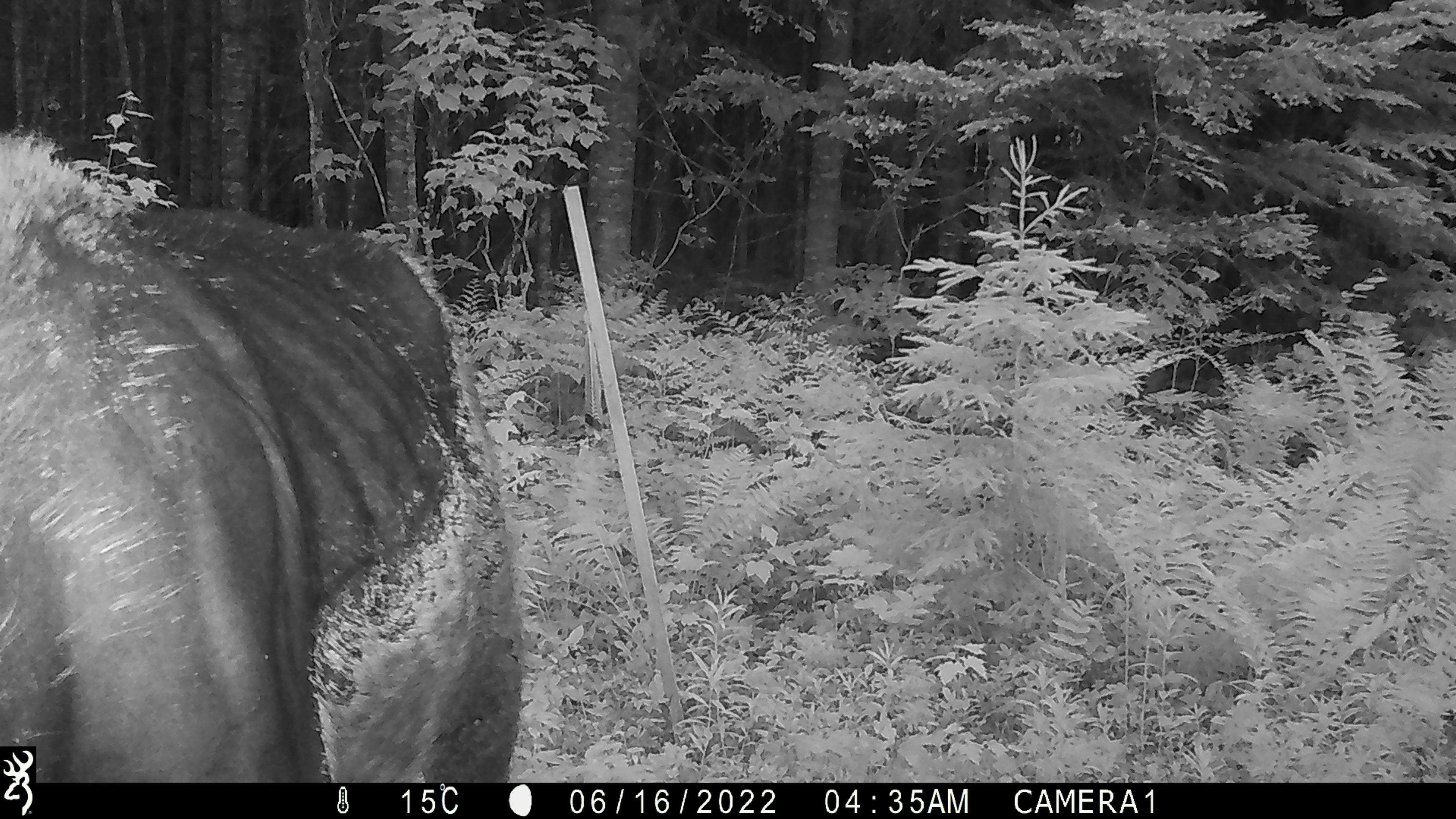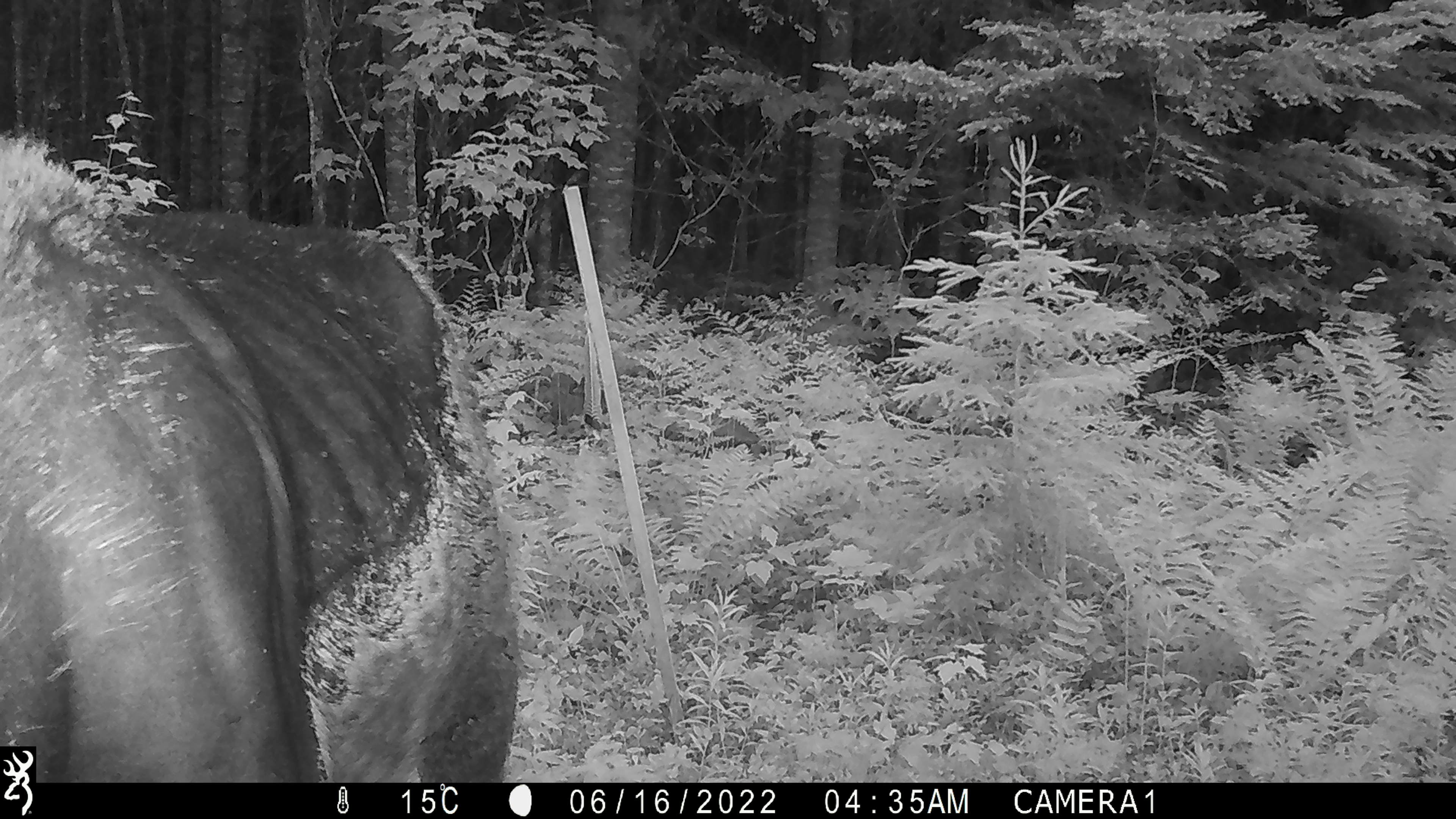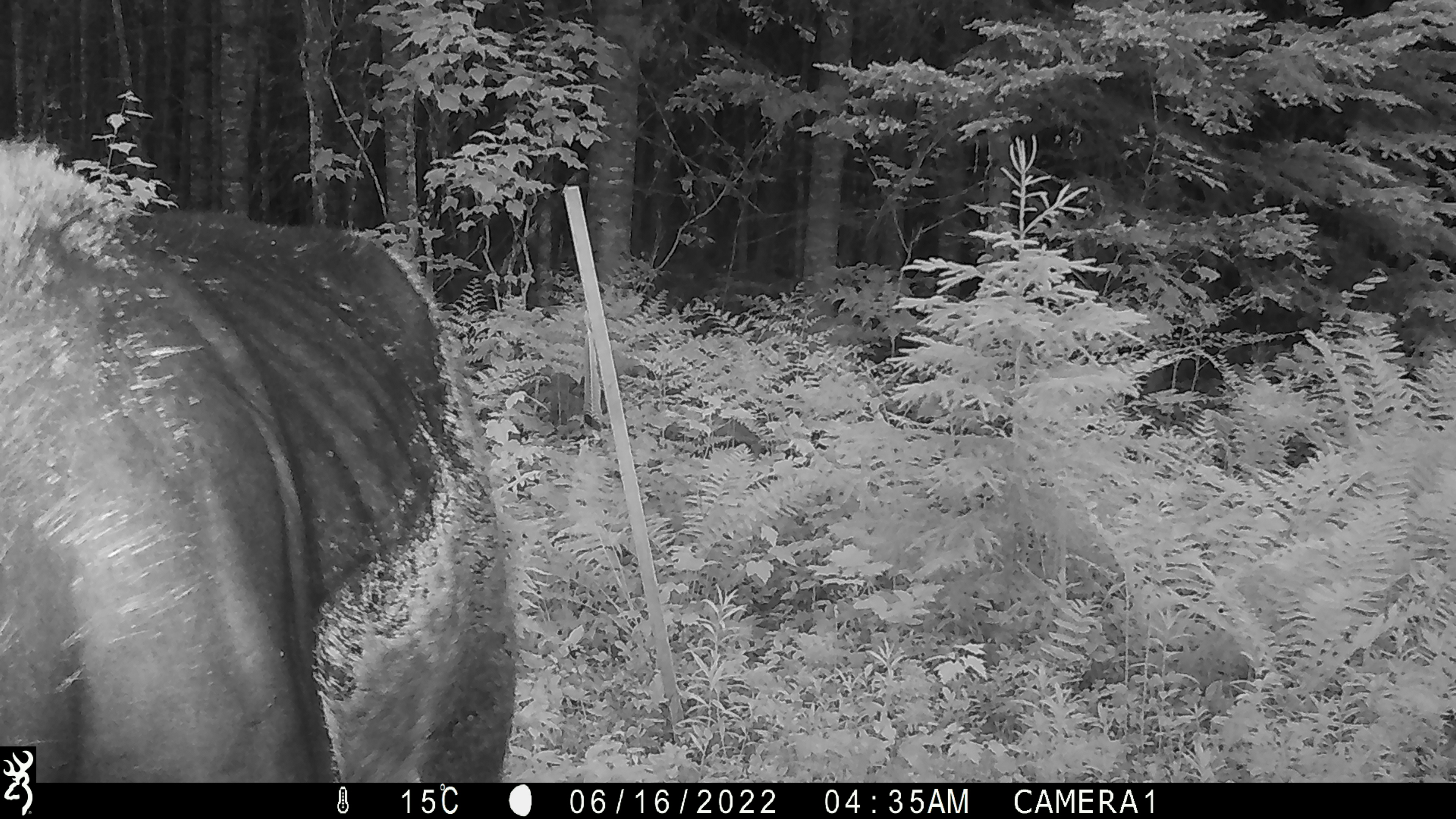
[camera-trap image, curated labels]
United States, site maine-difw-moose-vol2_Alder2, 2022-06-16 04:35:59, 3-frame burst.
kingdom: Animalia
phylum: Chordata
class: Mammalia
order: Artiodactyla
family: Cervidae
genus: Alces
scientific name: Alces alces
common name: moose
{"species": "moose (Alces alces)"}